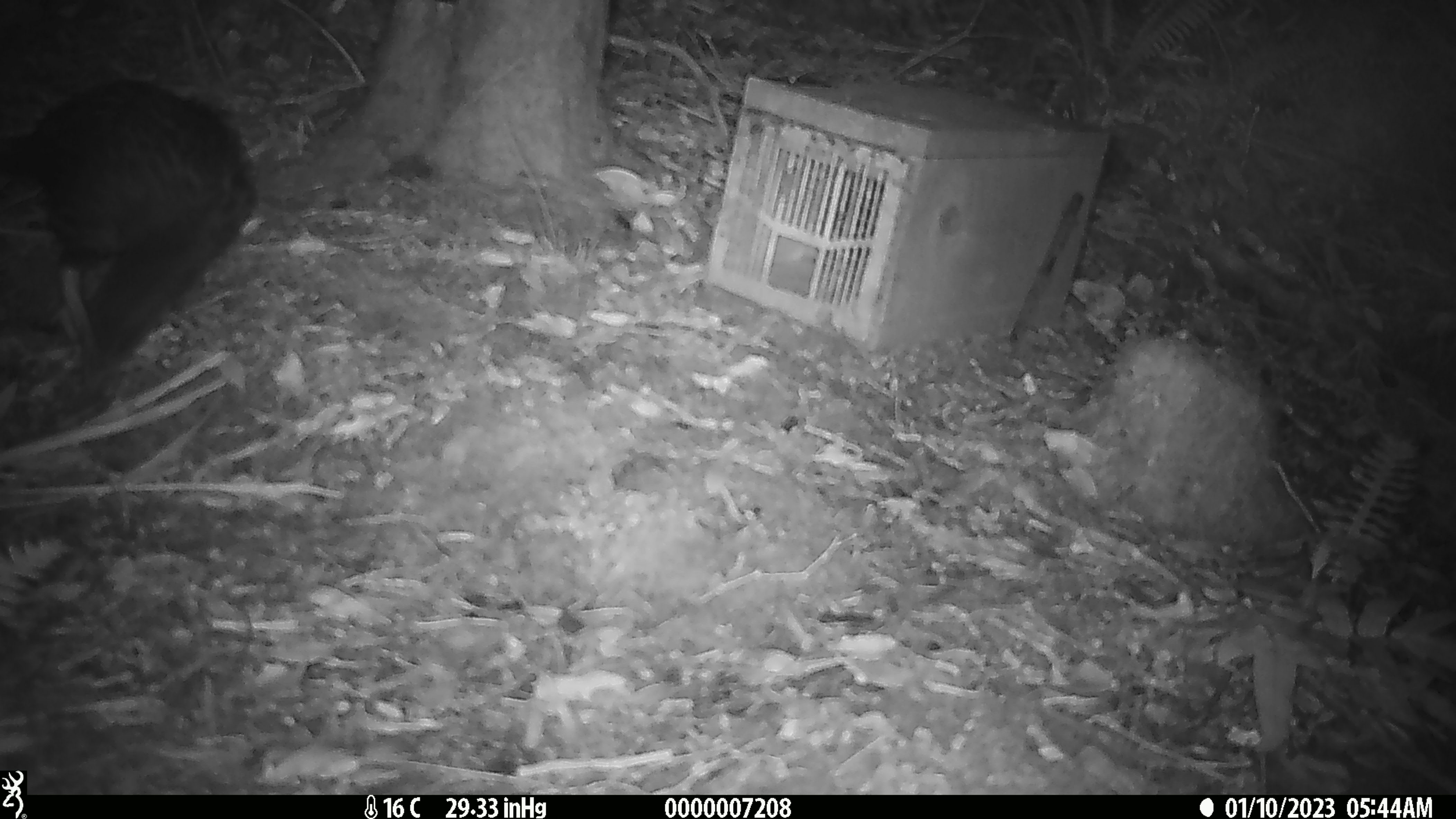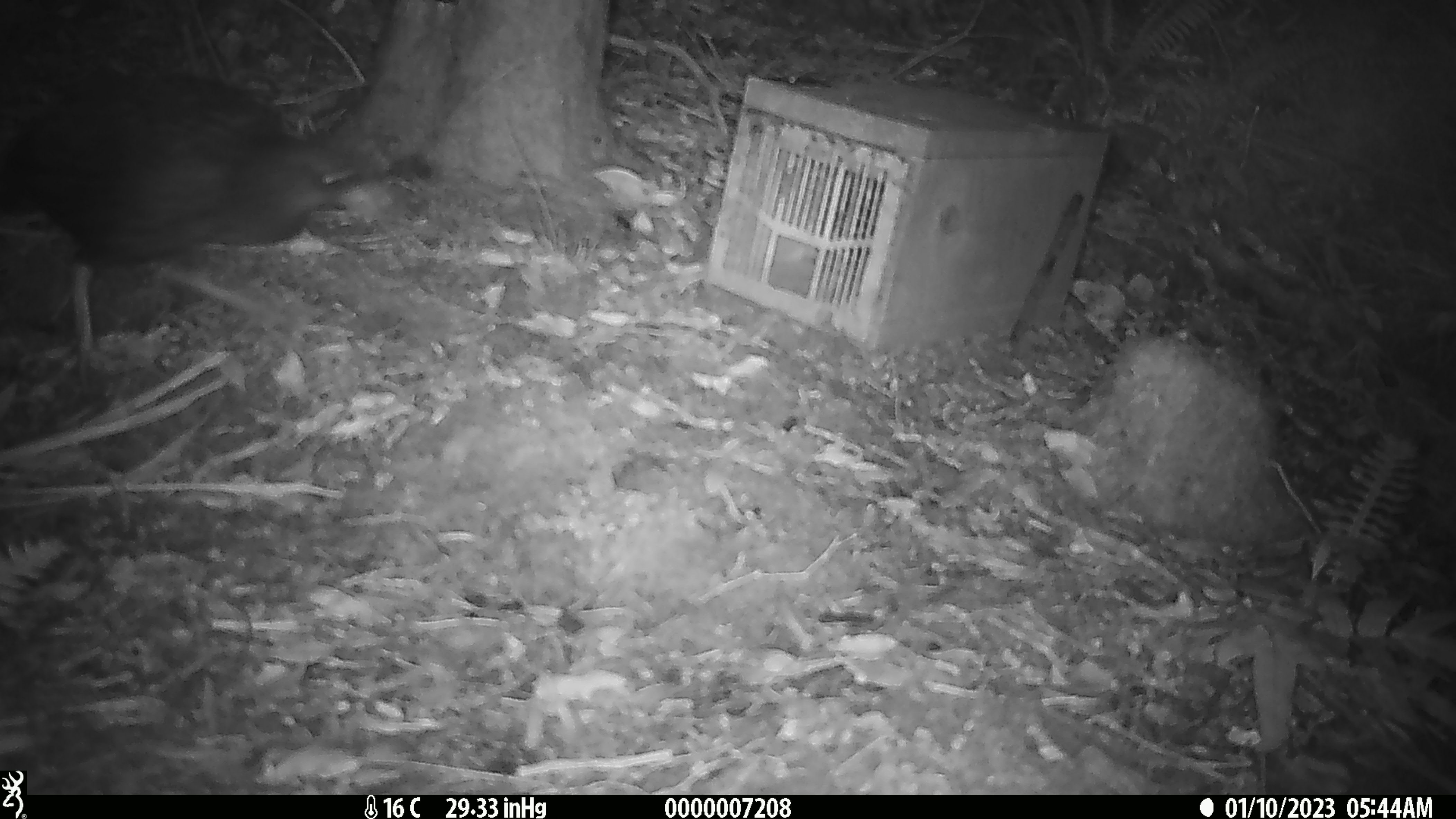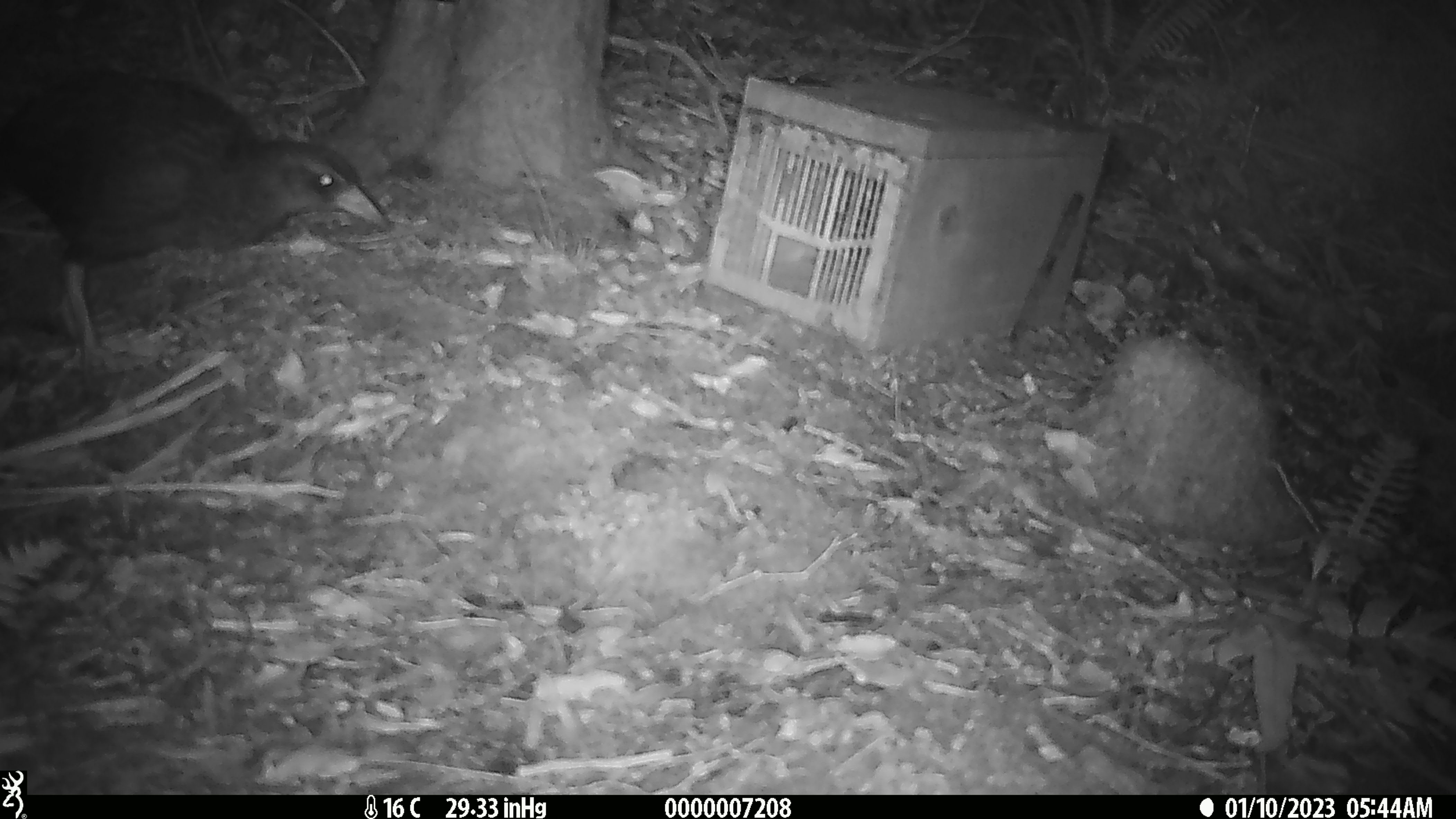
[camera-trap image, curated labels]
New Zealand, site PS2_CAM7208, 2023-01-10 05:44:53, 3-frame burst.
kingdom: Animalia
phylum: Chordata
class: Aves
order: Gruiformes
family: Rallidae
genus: Gallirallus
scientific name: Gallirallus australis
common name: weka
Weka (Gallirallus australis).